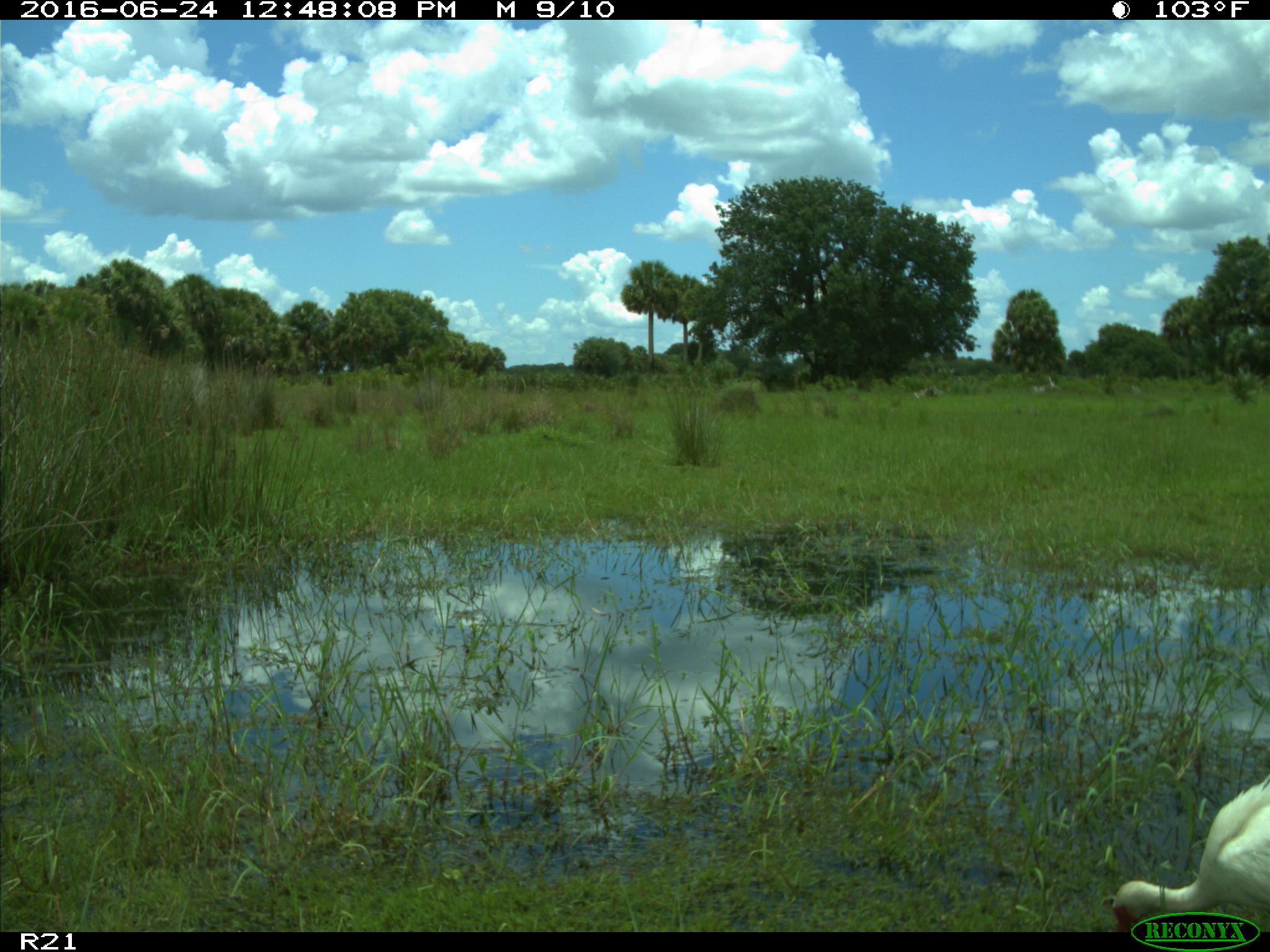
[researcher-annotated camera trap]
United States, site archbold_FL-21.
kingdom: Animalia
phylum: Chordata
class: Aves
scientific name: Aves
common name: birds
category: unidentified bird